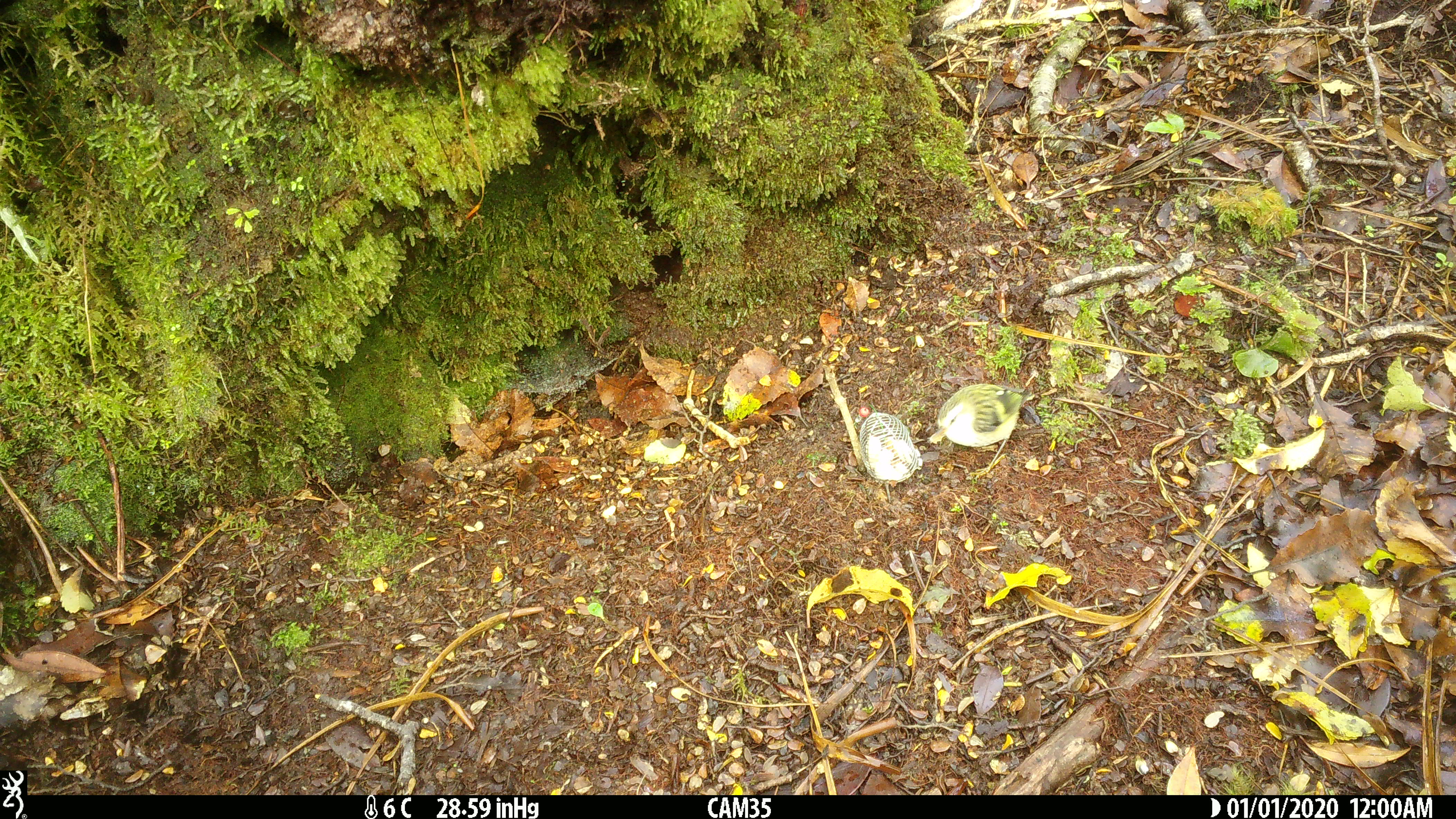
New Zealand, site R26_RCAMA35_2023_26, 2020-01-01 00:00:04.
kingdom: Animalia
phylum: Chordata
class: Aves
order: Passeriformes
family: Acanthisittidae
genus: Acanthisitta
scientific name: Acanthisitta chloris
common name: rifleman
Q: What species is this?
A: Rifleman (Acanthisitta chloris).